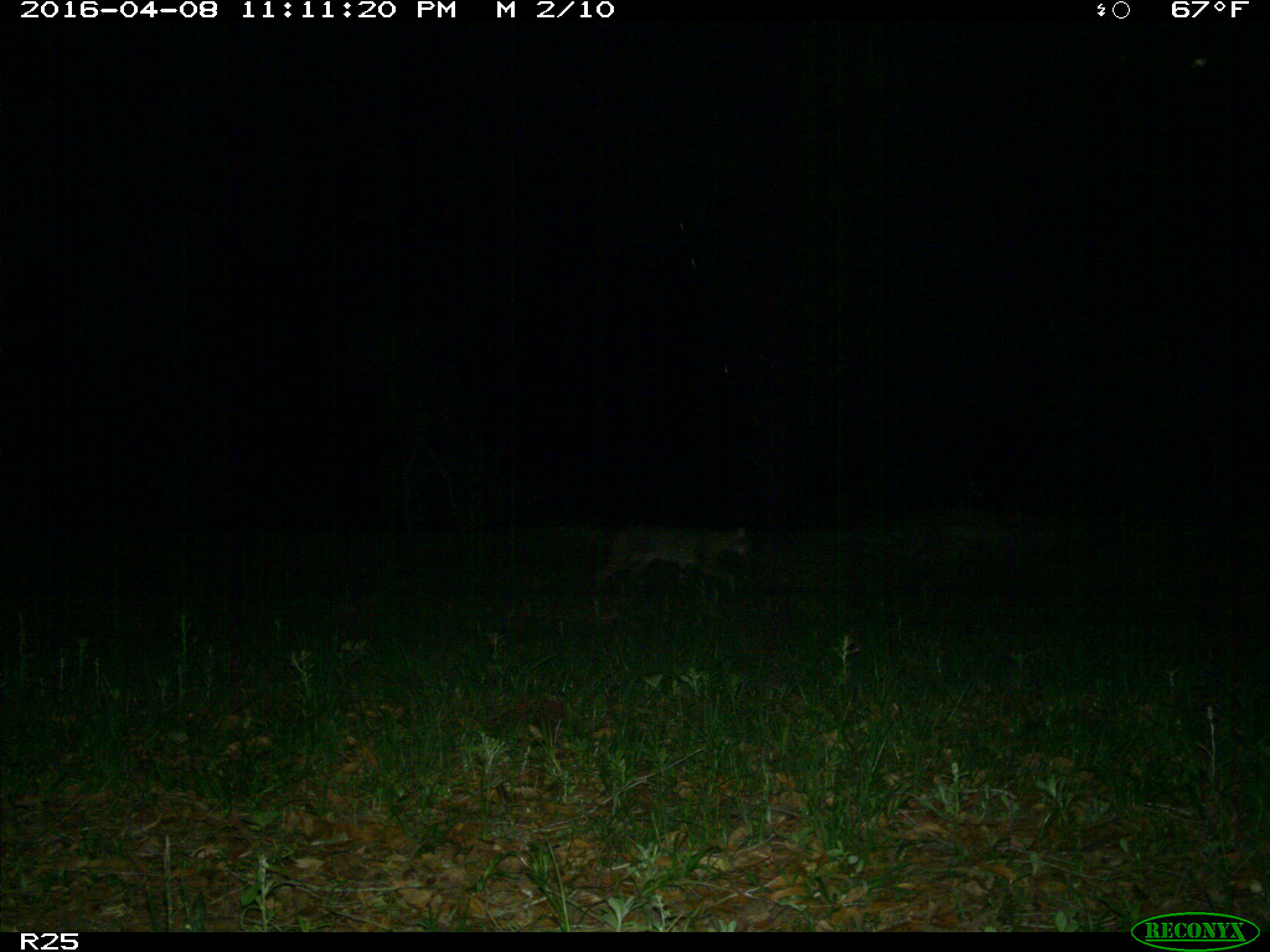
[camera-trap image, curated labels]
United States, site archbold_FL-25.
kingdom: Animalia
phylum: Chordata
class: Mammalia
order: Carnivora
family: Felidae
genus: Lynx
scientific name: Lynx rufus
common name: bobcat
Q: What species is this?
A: Lynx rufus (bobcat).